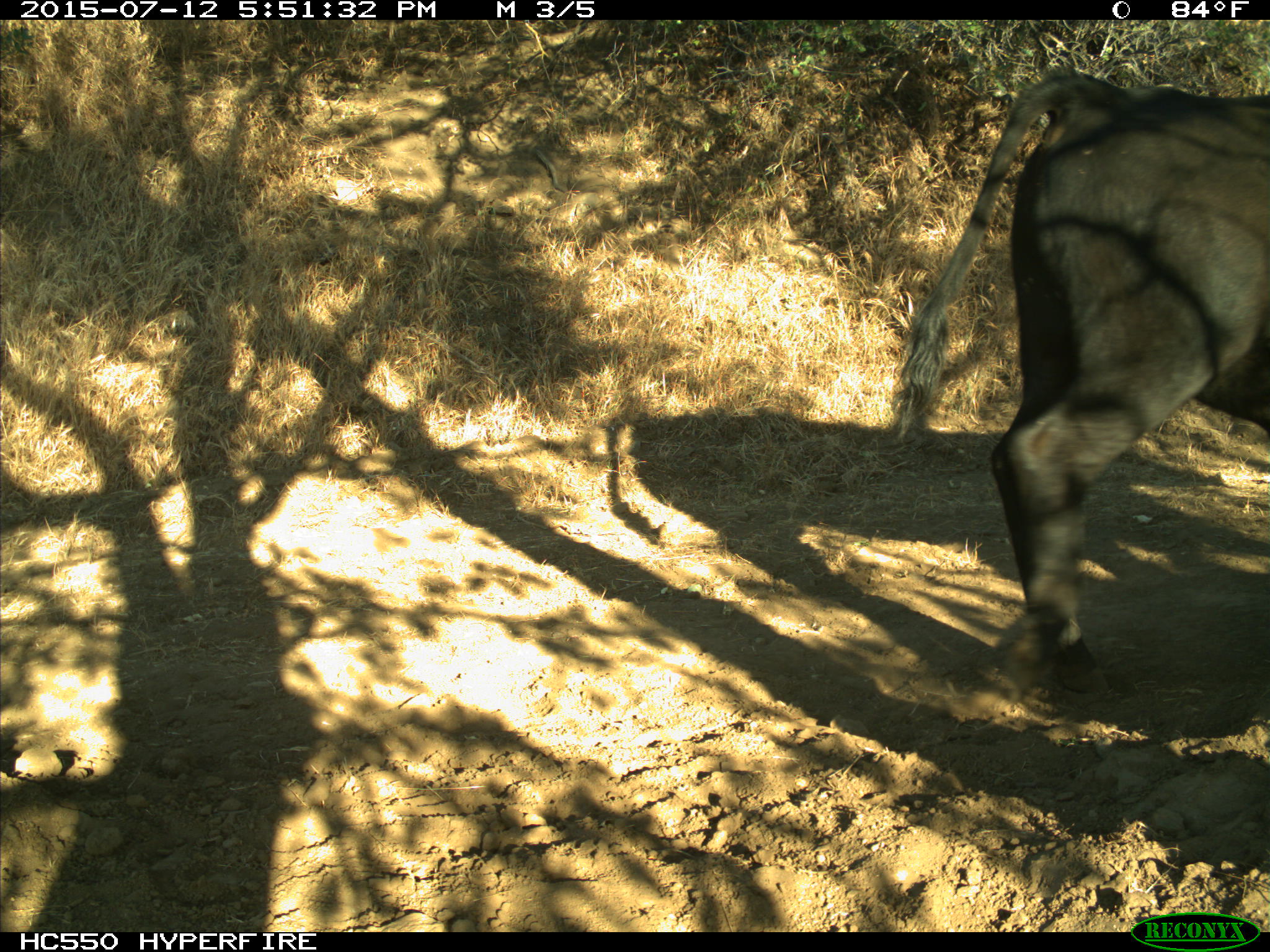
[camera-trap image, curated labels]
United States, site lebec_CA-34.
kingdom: Animalia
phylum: Chordata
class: Mammalia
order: Artiodactyla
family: Bovidae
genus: Bos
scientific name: Bos taurus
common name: domestic cow